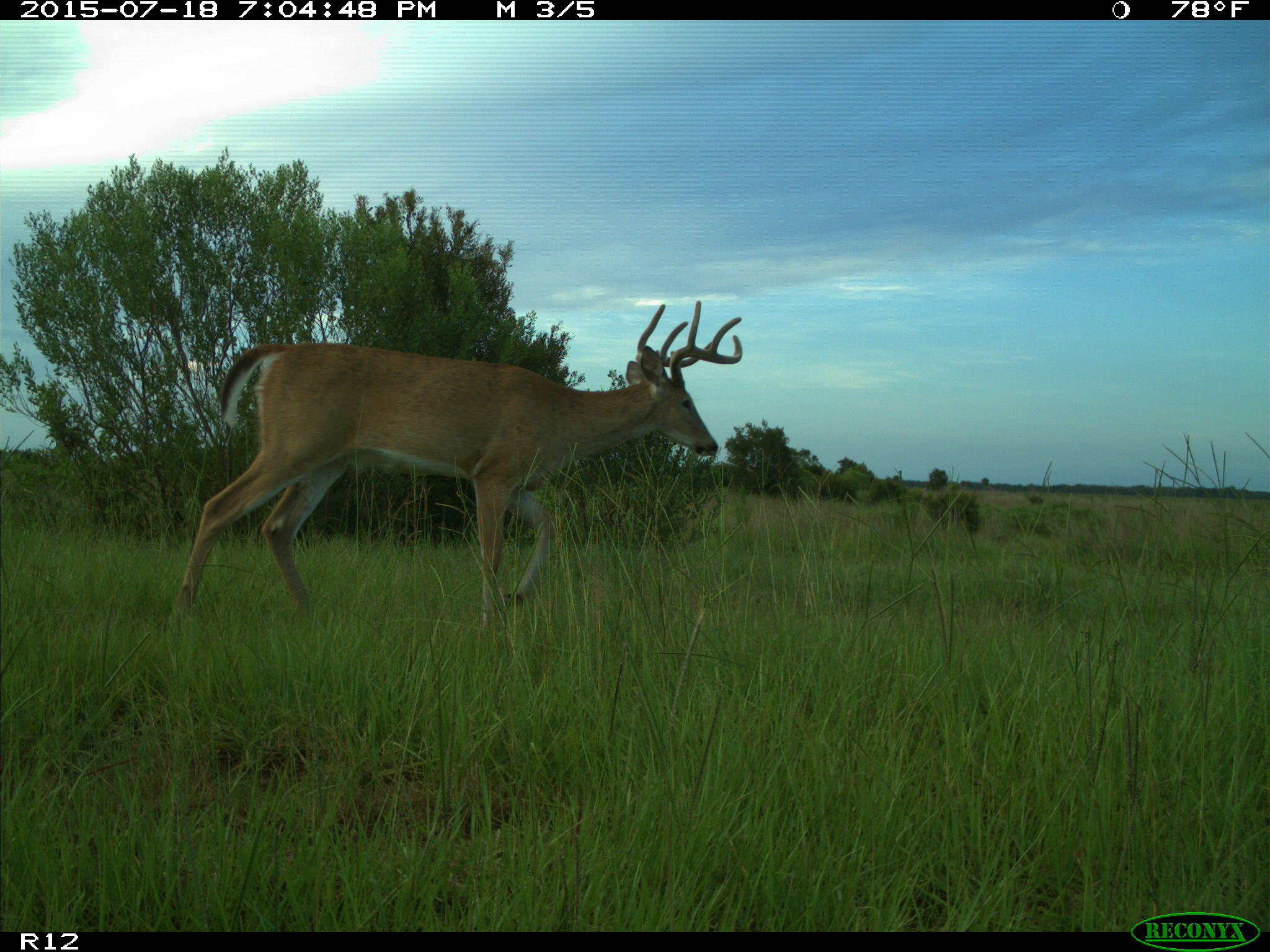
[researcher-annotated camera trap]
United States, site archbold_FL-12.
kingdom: Animalia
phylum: Chordata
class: Mammalia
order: Artiodactyla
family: Cervidae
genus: Odocoileus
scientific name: Odocoileus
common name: deer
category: unidentified deer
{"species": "unidentified deer (deer) (Odocoileus)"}